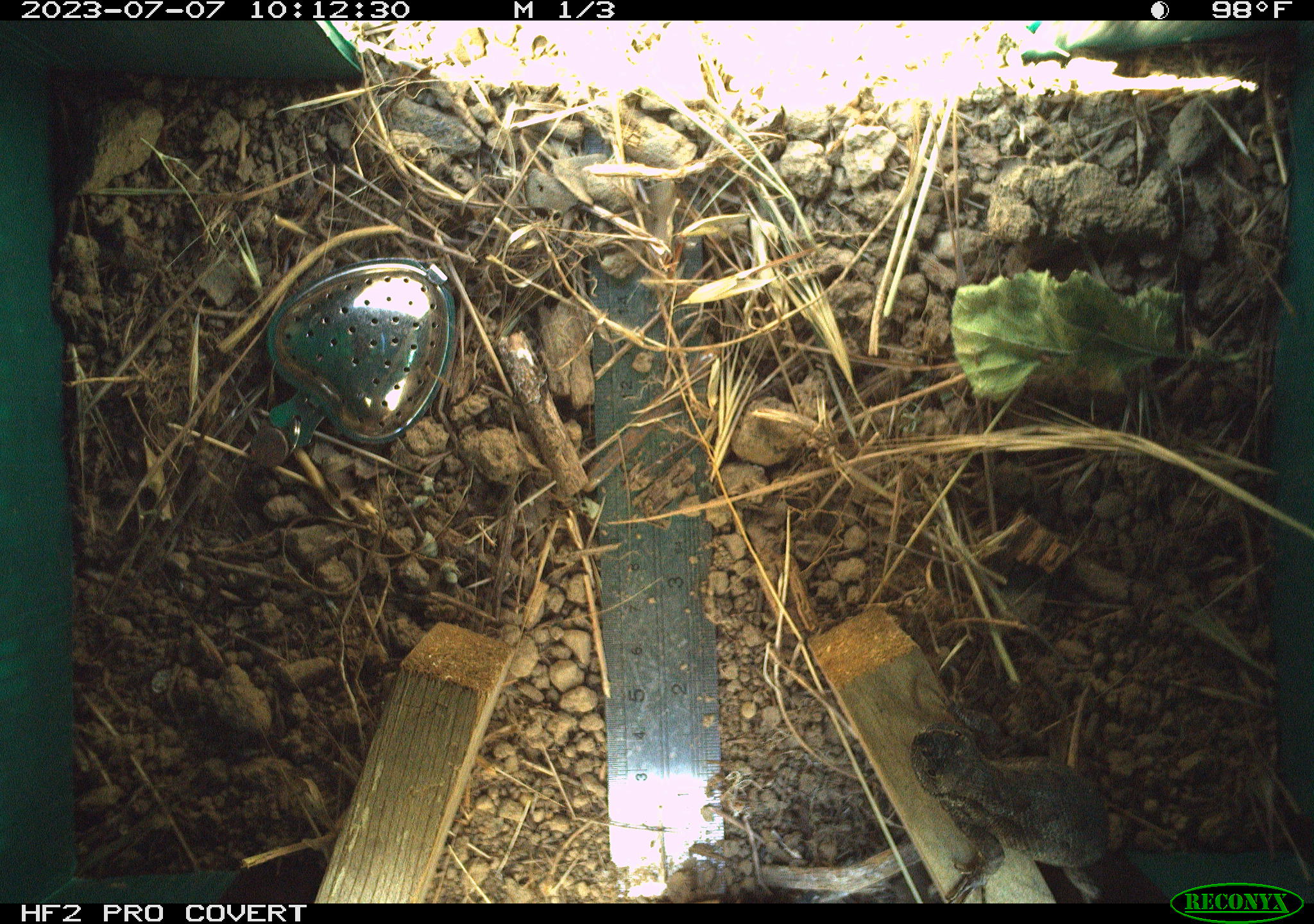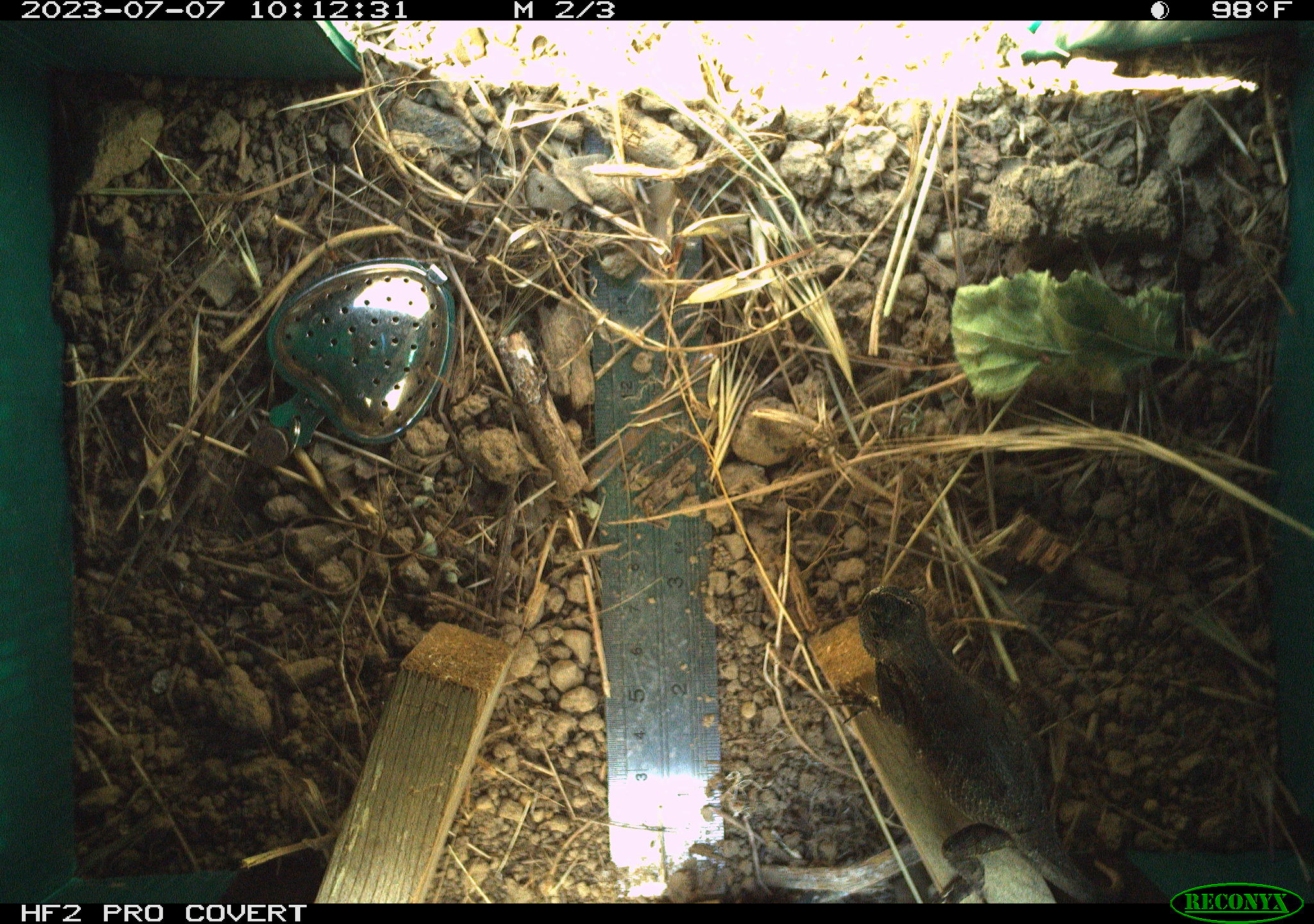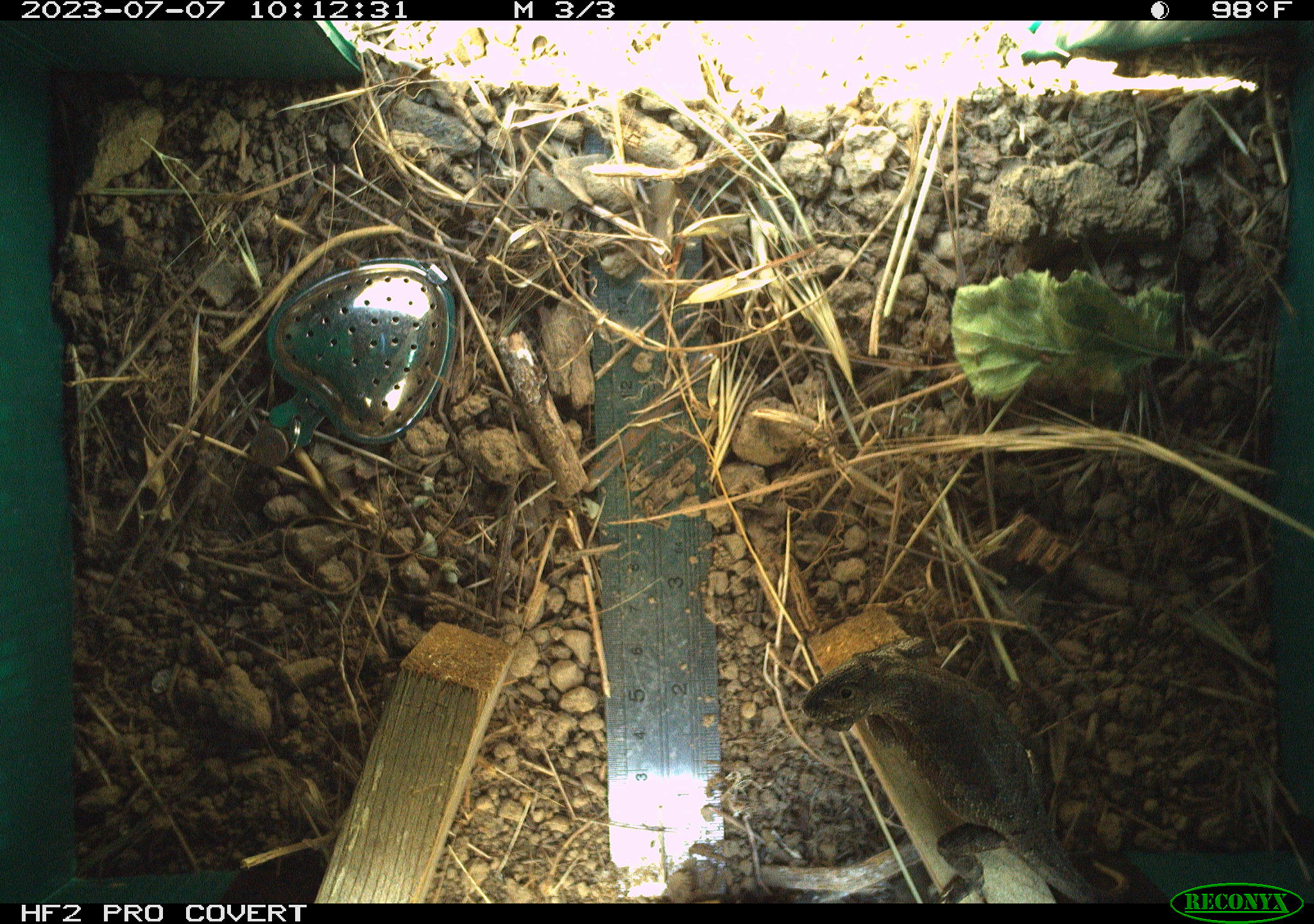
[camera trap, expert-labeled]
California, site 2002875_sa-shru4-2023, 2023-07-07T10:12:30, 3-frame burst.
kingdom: Animalia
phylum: Chordata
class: Reptilia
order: Squamata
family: Phrynosomatidae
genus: Sceloporus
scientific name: Sceloporus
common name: spiny lizards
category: sceloporus species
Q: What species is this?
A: Sceloporus species (spiny lizards) (Sceloporus).